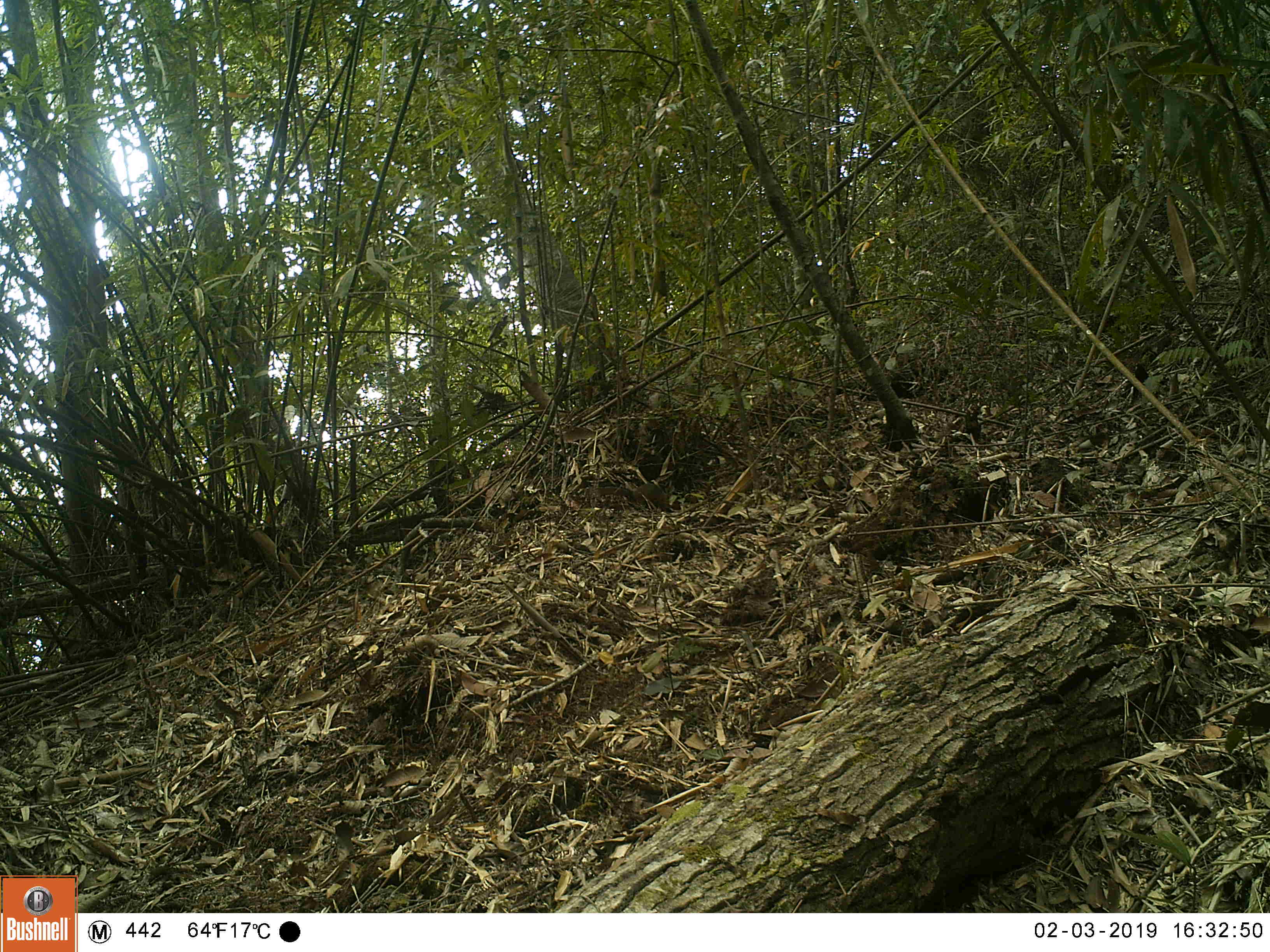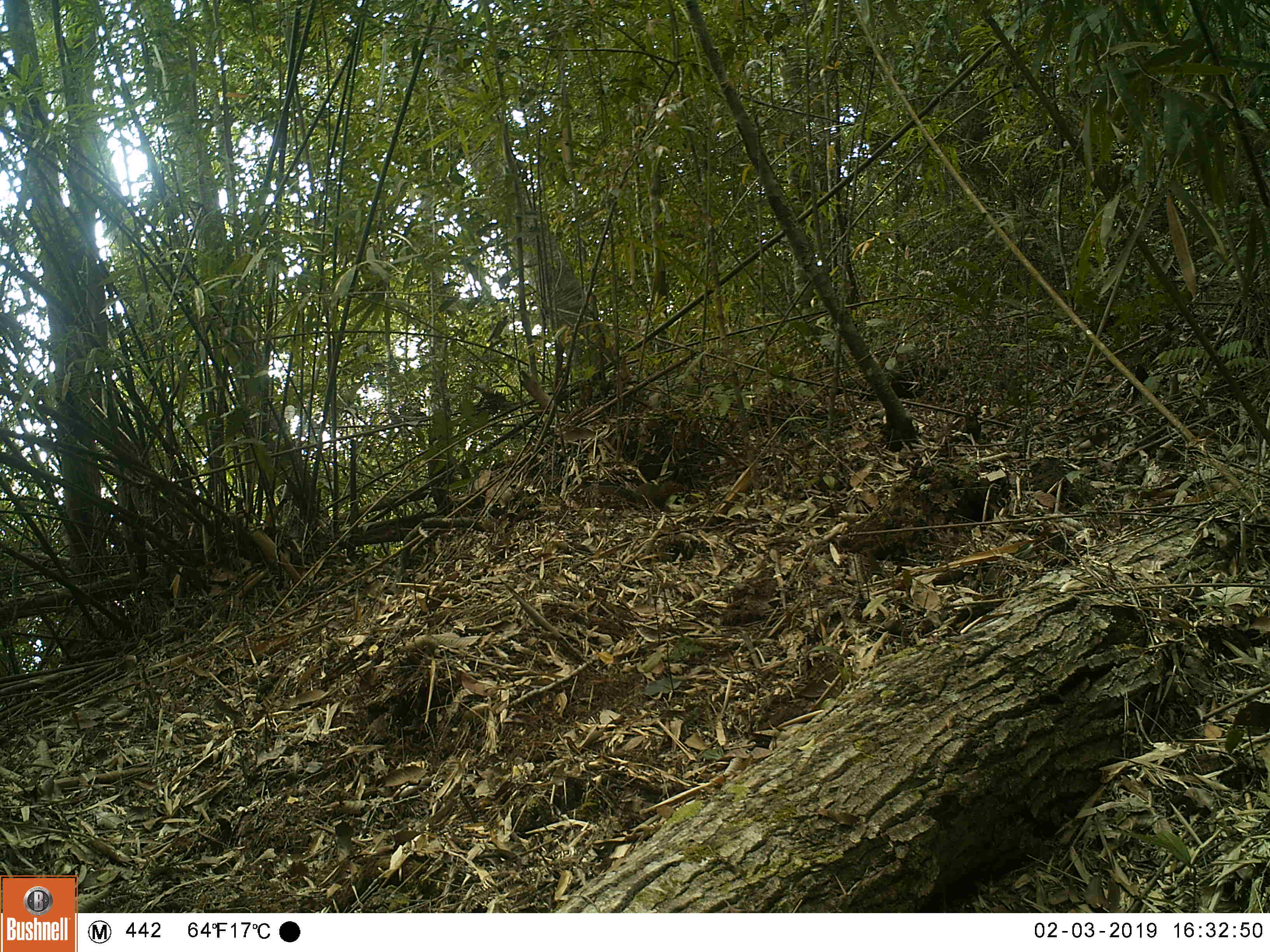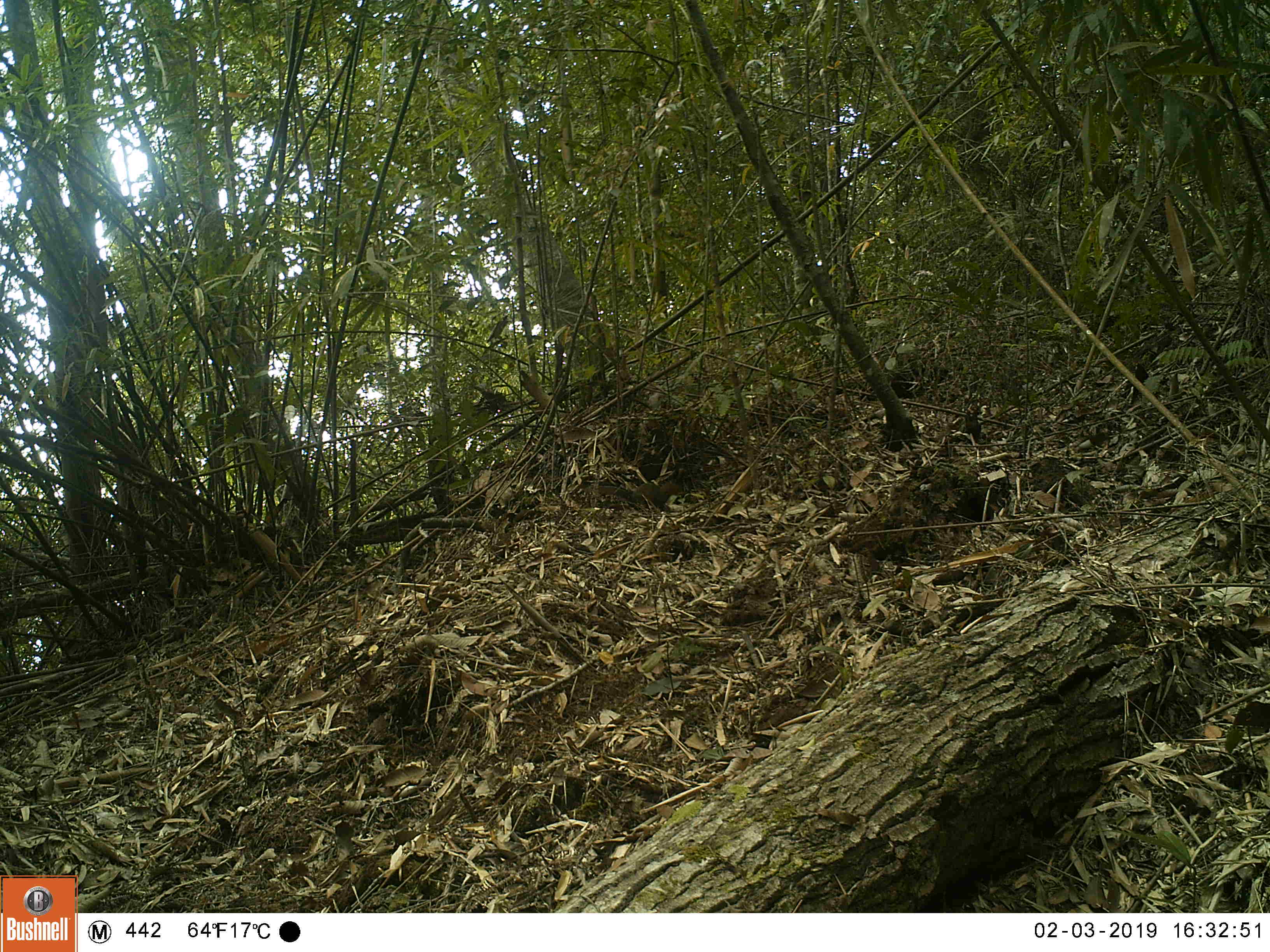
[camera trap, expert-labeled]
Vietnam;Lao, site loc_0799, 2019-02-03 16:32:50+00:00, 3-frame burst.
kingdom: Animalia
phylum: Chordata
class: Mammalia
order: Rodentia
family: Sciuridae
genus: Dremomys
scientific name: Dremomys rufigenis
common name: red-cheeked squirrel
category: red cheeked squirrel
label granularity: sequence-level